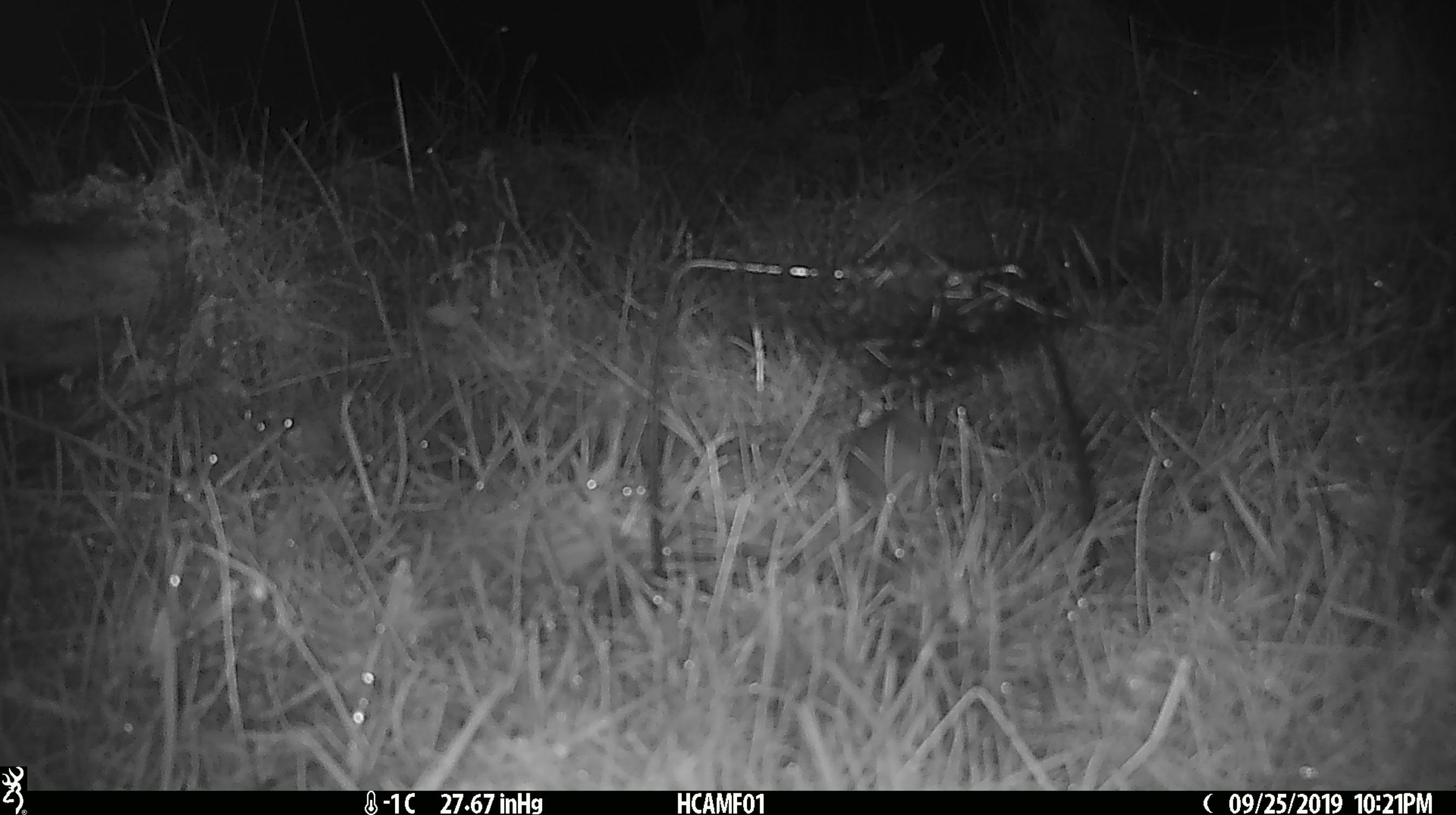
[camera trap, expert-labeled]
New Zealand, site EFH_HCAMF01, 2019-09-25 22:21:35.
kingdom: Animalia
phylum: Chordata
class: Mammalia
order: Rodentia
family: Muridae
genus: Mus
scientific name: Mus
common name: mouse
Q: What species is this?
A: Mouse (Mus).